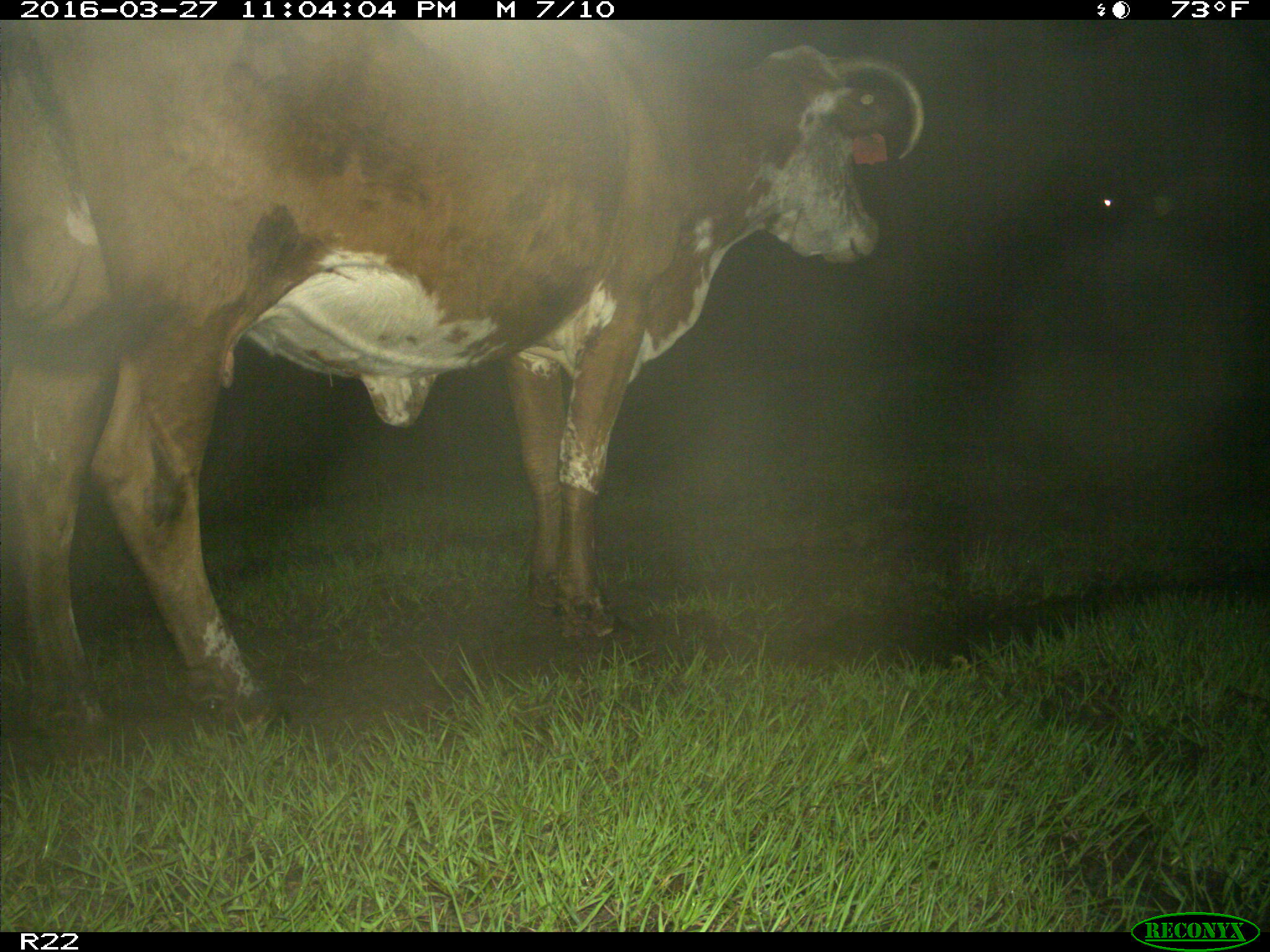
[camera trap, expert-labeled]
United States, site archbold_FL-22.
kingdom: Animalia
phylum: Chordata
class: Mammalia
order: Artiodactyla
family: Bovidae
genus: Bos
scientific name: Bos taurus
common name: domestic cow